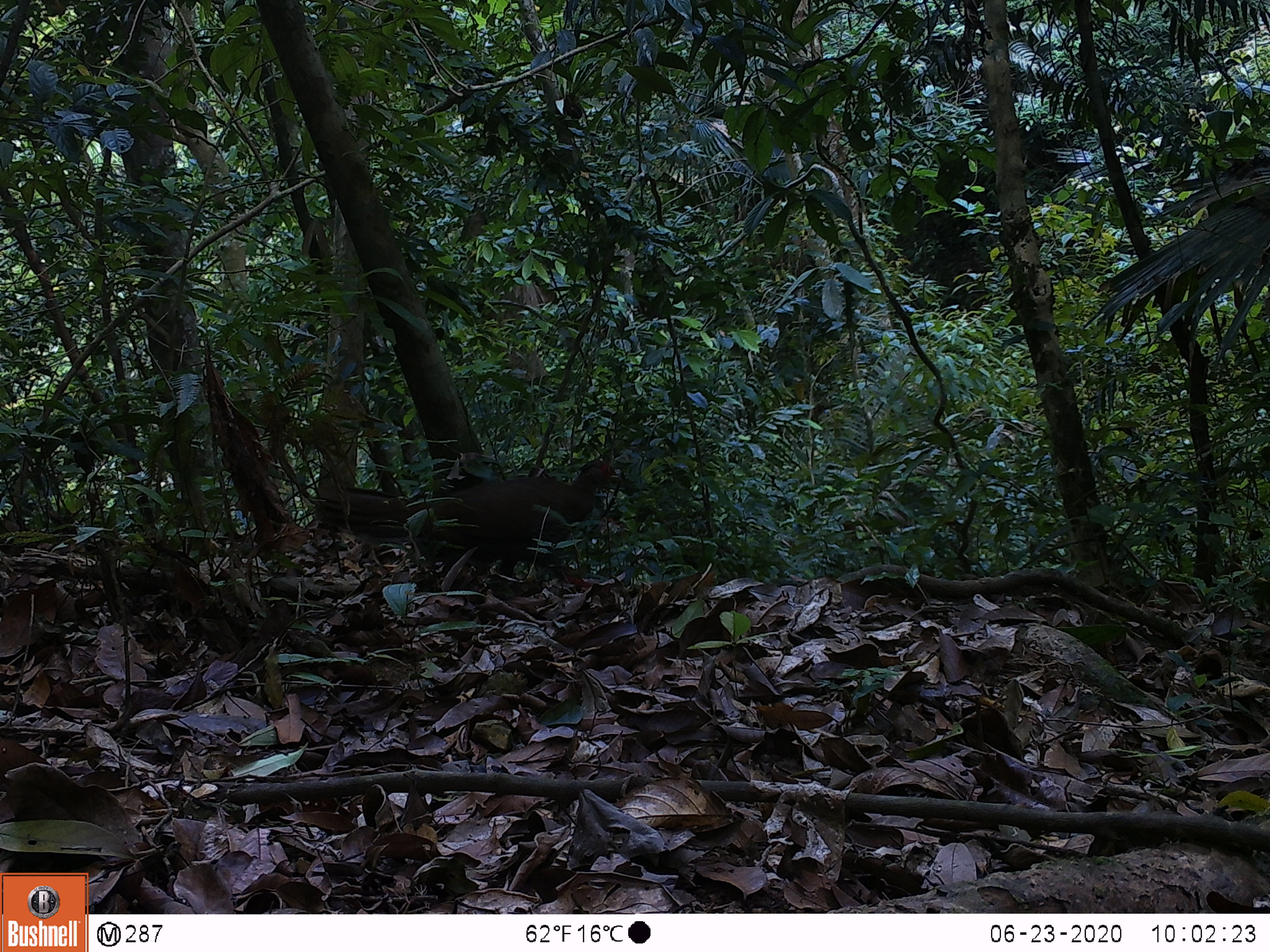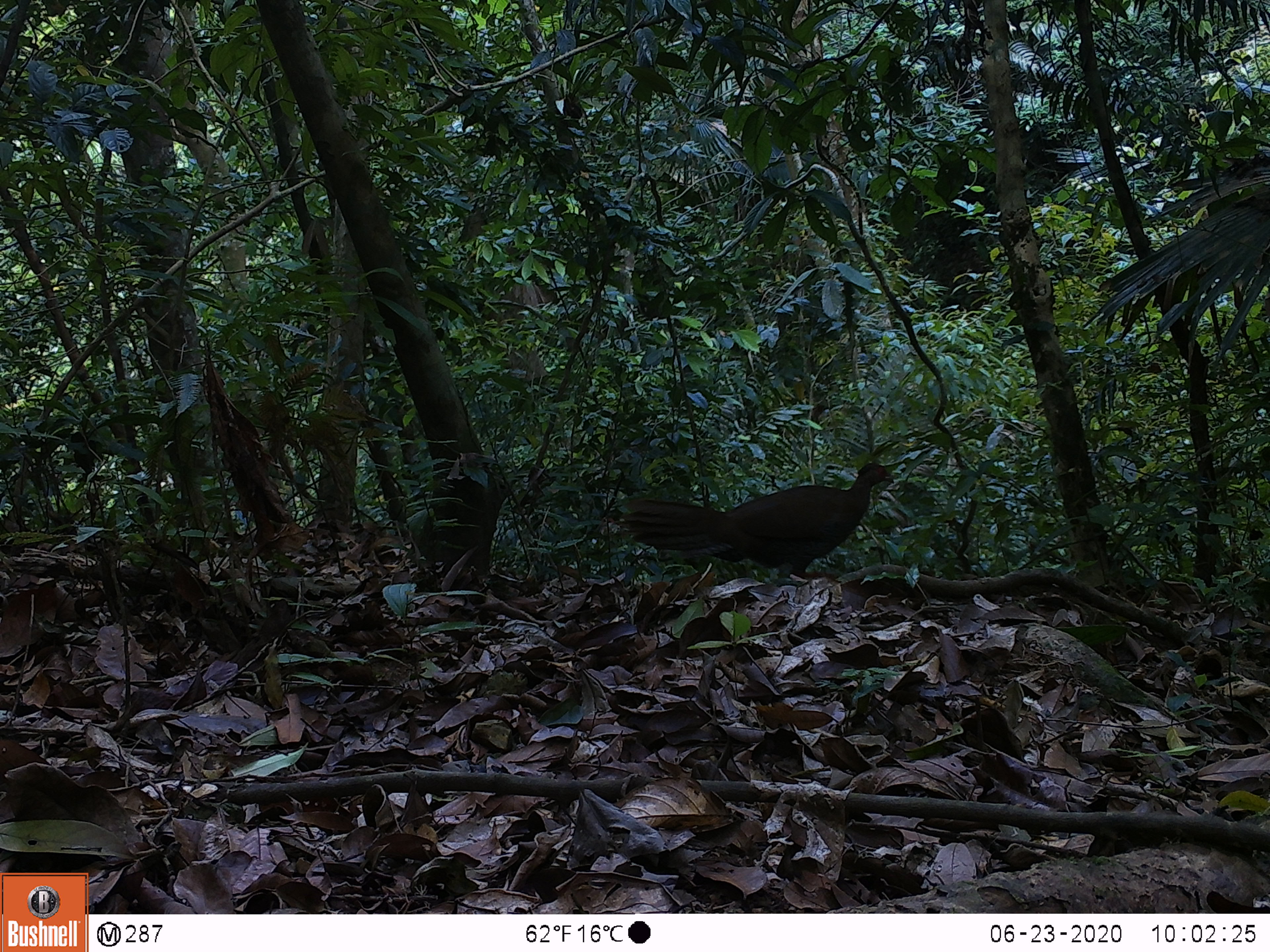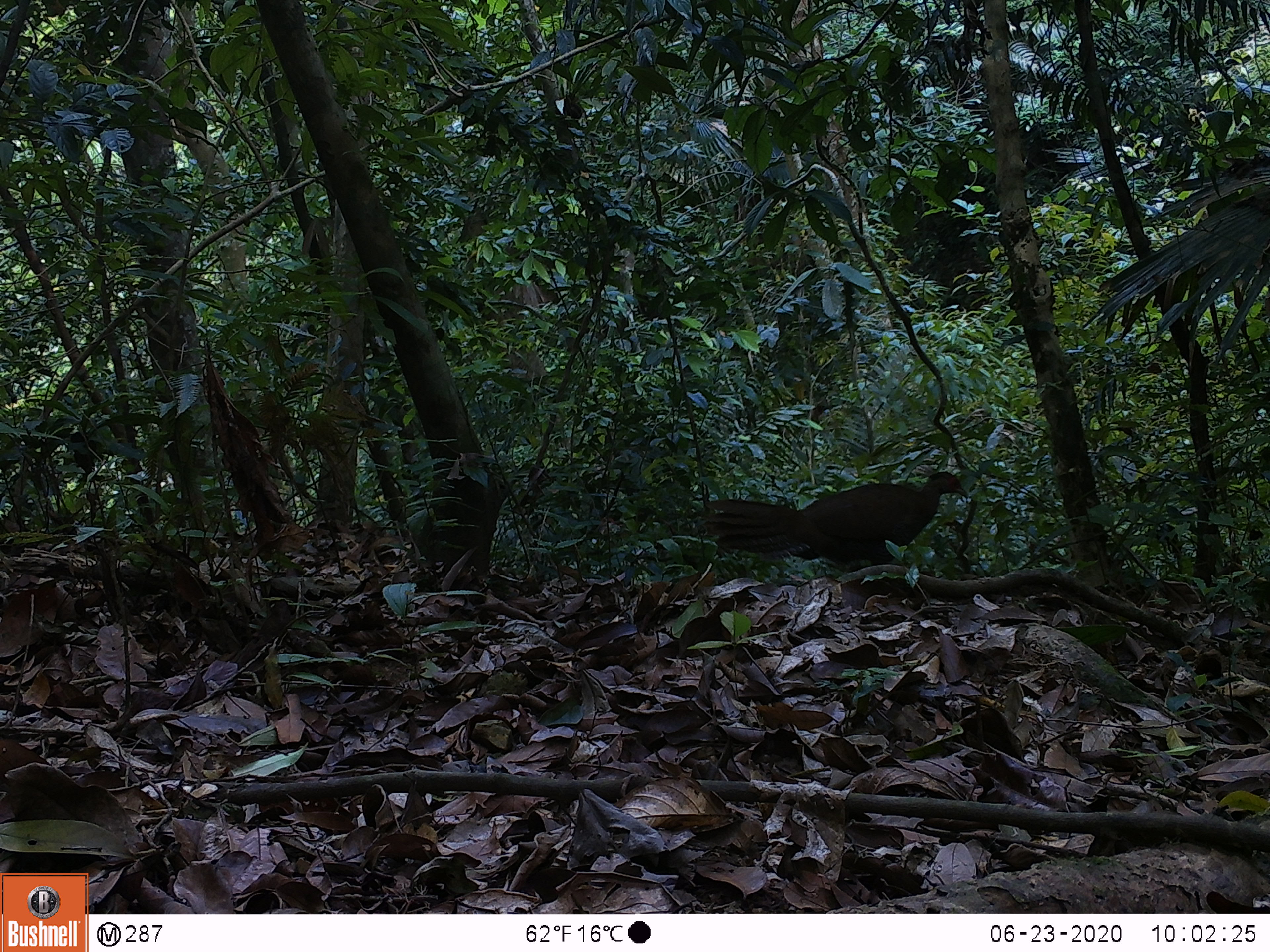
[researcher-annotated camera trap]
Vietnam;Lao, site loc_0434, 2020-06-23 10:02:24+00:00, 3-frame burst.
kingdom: Animalia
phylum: Chordata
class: Aves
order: Galliformes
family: Phasianidae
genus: Lophura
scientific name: Lophura nycthemera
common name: silver pheasant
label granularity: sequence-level